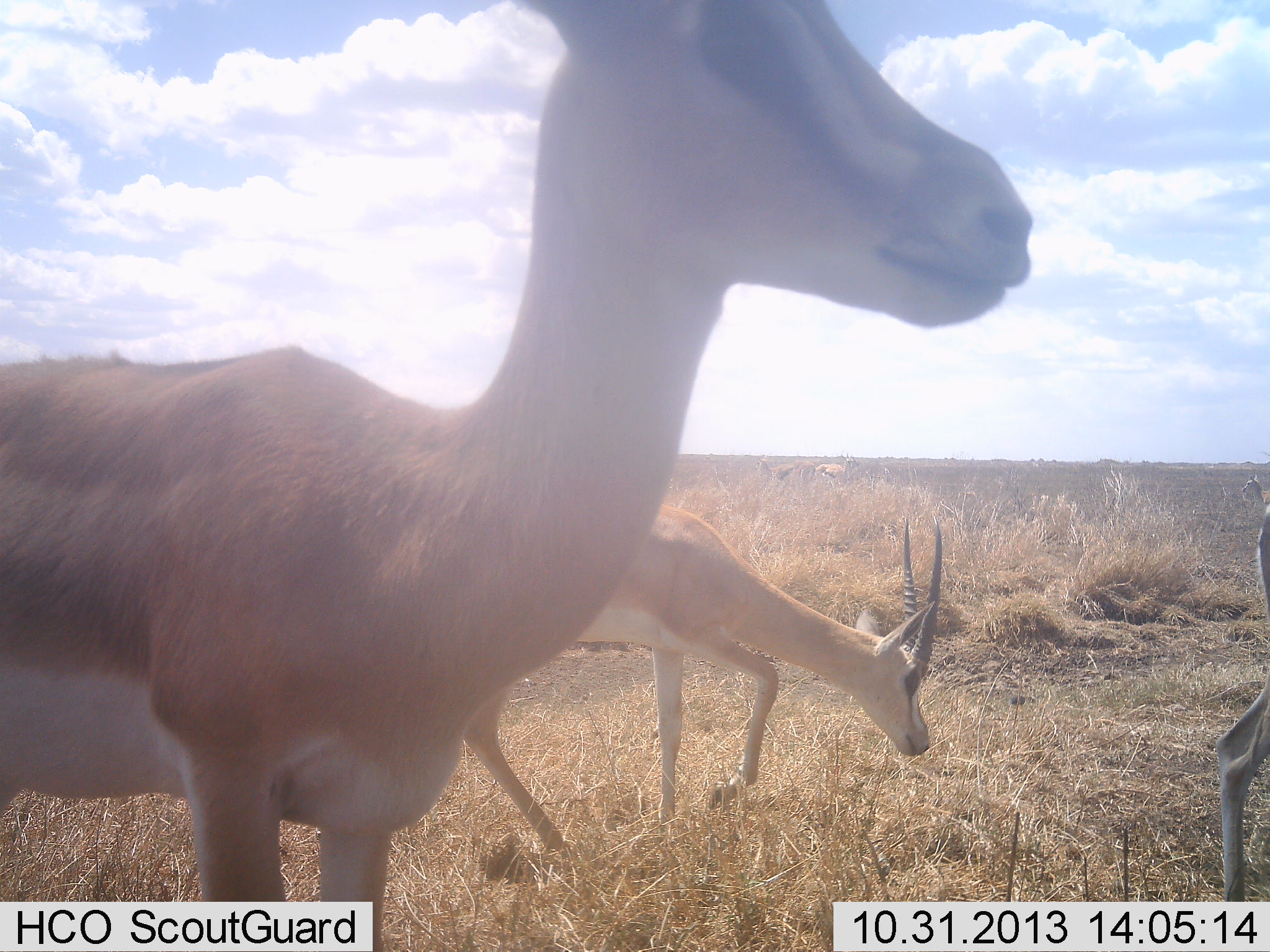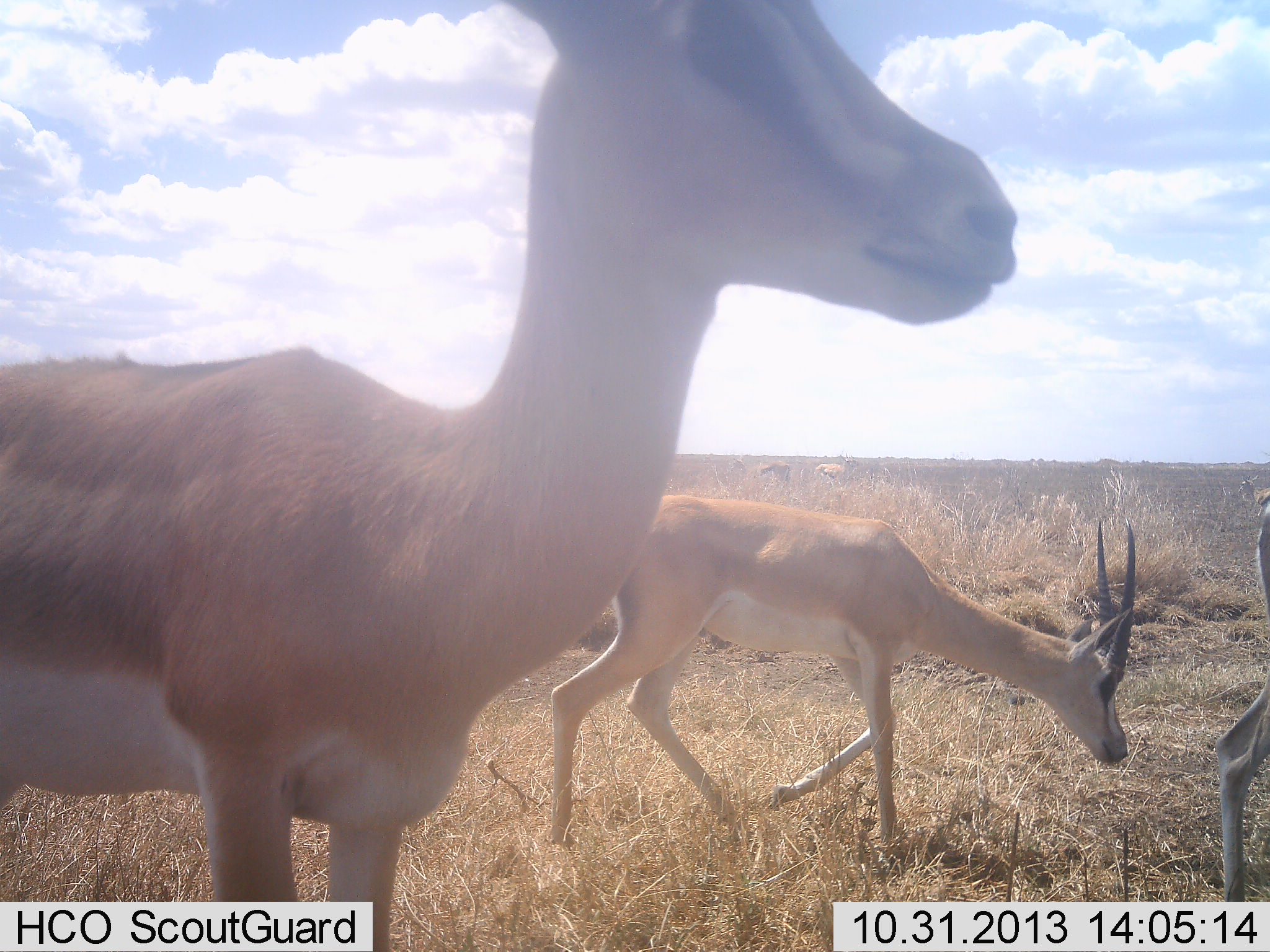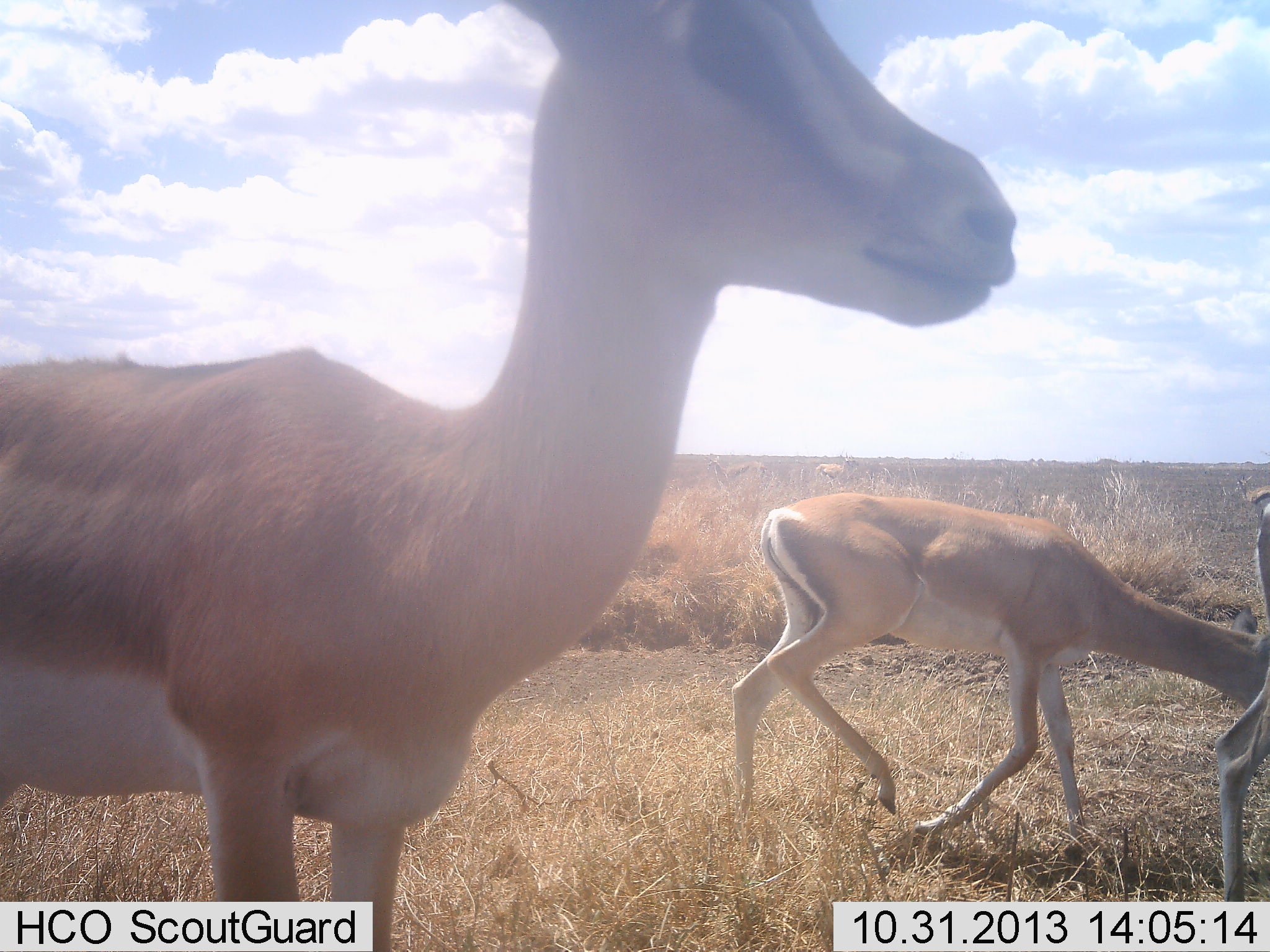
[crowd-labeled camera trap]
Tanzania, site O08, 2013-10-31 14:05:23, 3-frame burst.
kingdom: Animalia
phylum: Chordata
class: Mammalia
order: Artiodactyla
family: Bovidae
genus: Nanger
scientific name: Nanger granti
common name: grant's gazelle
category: gazellegrants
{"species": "gazellegrants (grant's gazelle) (Nanger granti)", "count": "3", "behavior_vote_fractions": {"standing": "95%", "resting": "0%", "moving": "73%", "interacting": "5%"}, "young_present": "5%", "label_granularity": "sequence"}